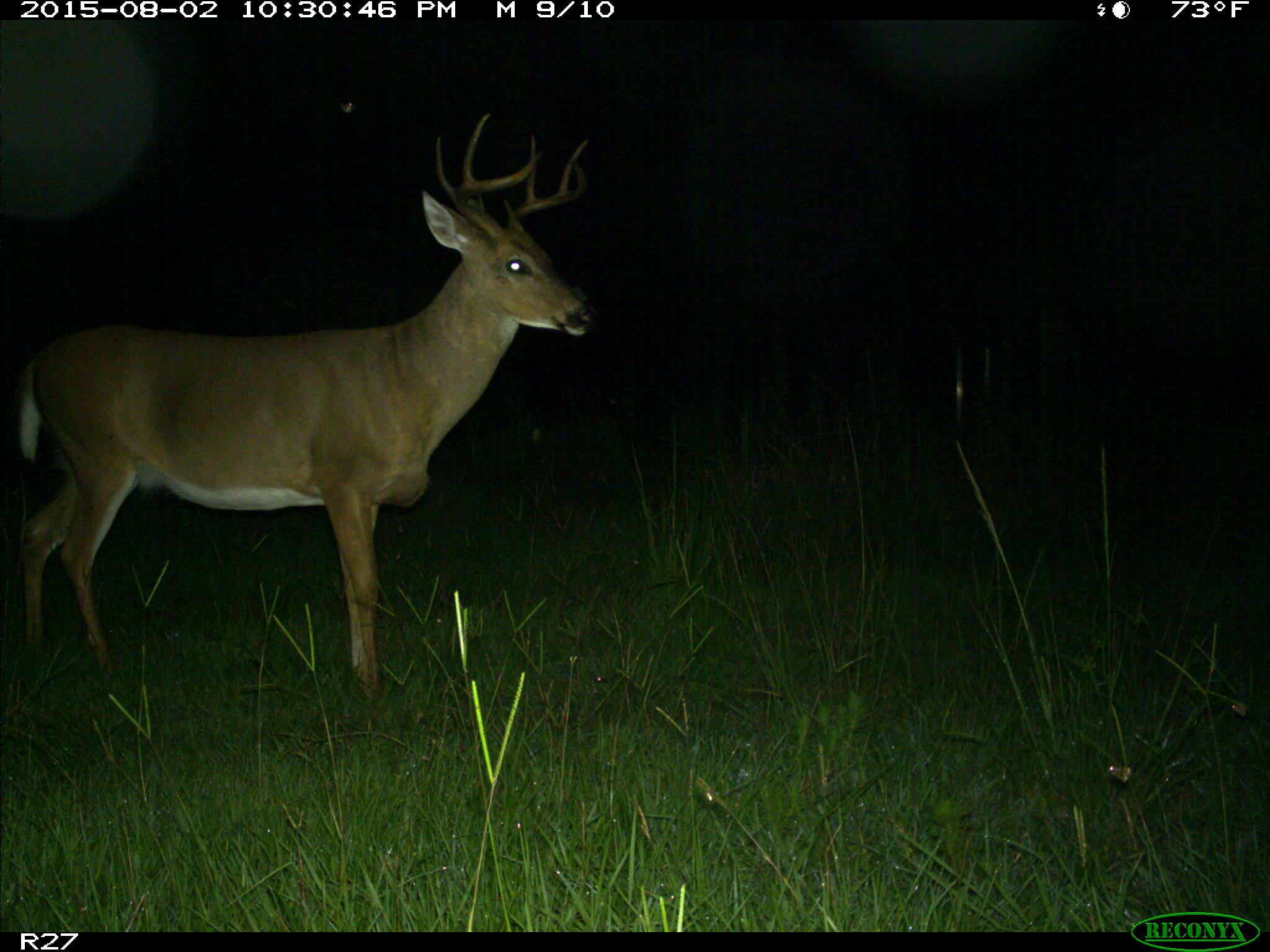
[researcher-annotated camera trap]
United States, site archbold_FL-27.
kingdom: Animalia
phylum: Chordata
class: Mammalia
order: Artiodactyla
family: Cervidae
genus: Odocoileus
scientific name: Odocoileus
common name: deer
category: unidentified deer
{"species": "unidentified deer (deer) (Odocoileus)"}